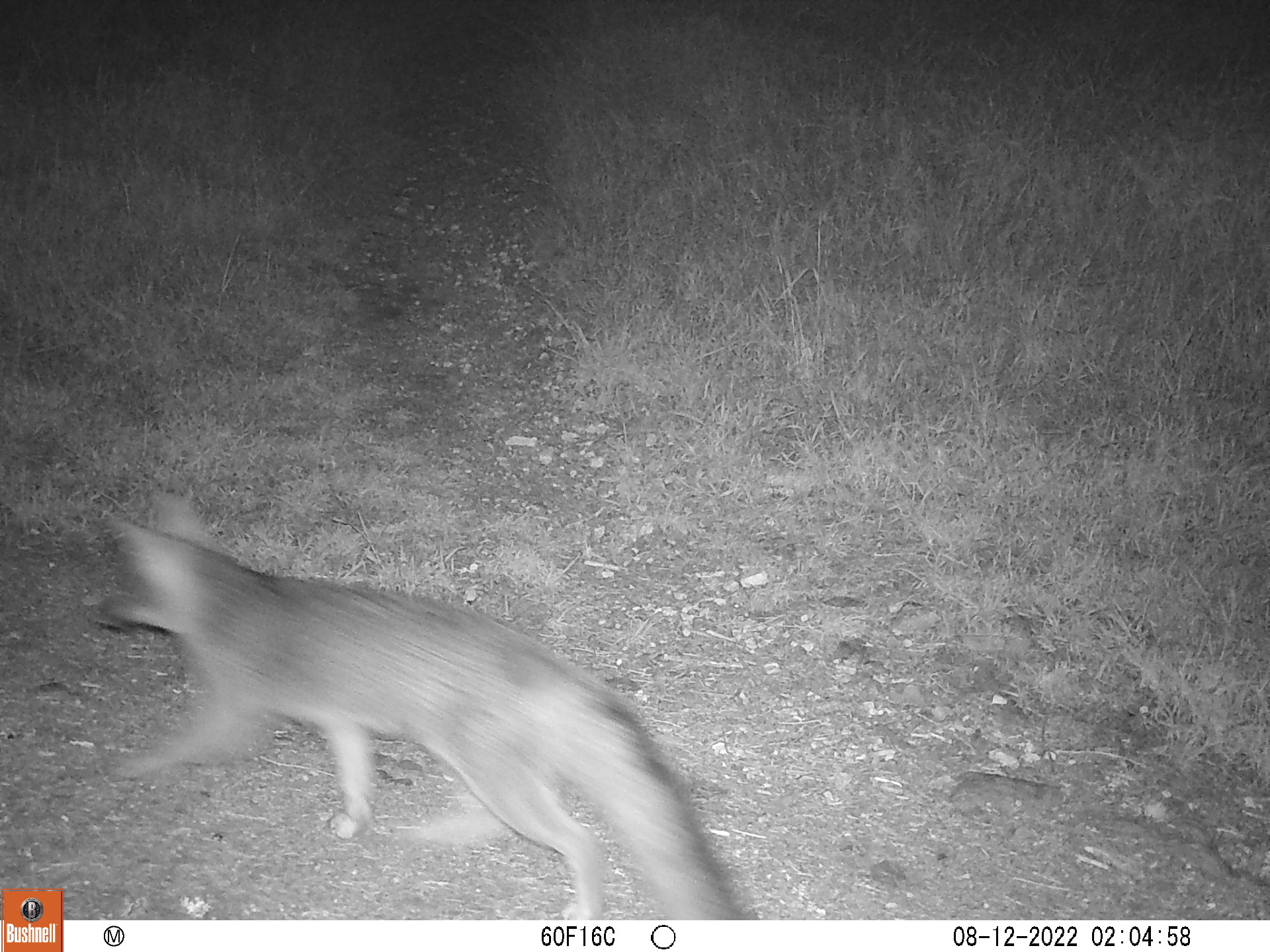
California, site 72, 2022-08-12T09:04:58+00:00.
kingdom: Animalia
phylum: Chordata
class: Mammalia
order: Carnivora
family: Canidae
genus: Urocyon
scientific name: Urocyon cinereoargenteus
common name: gray fox